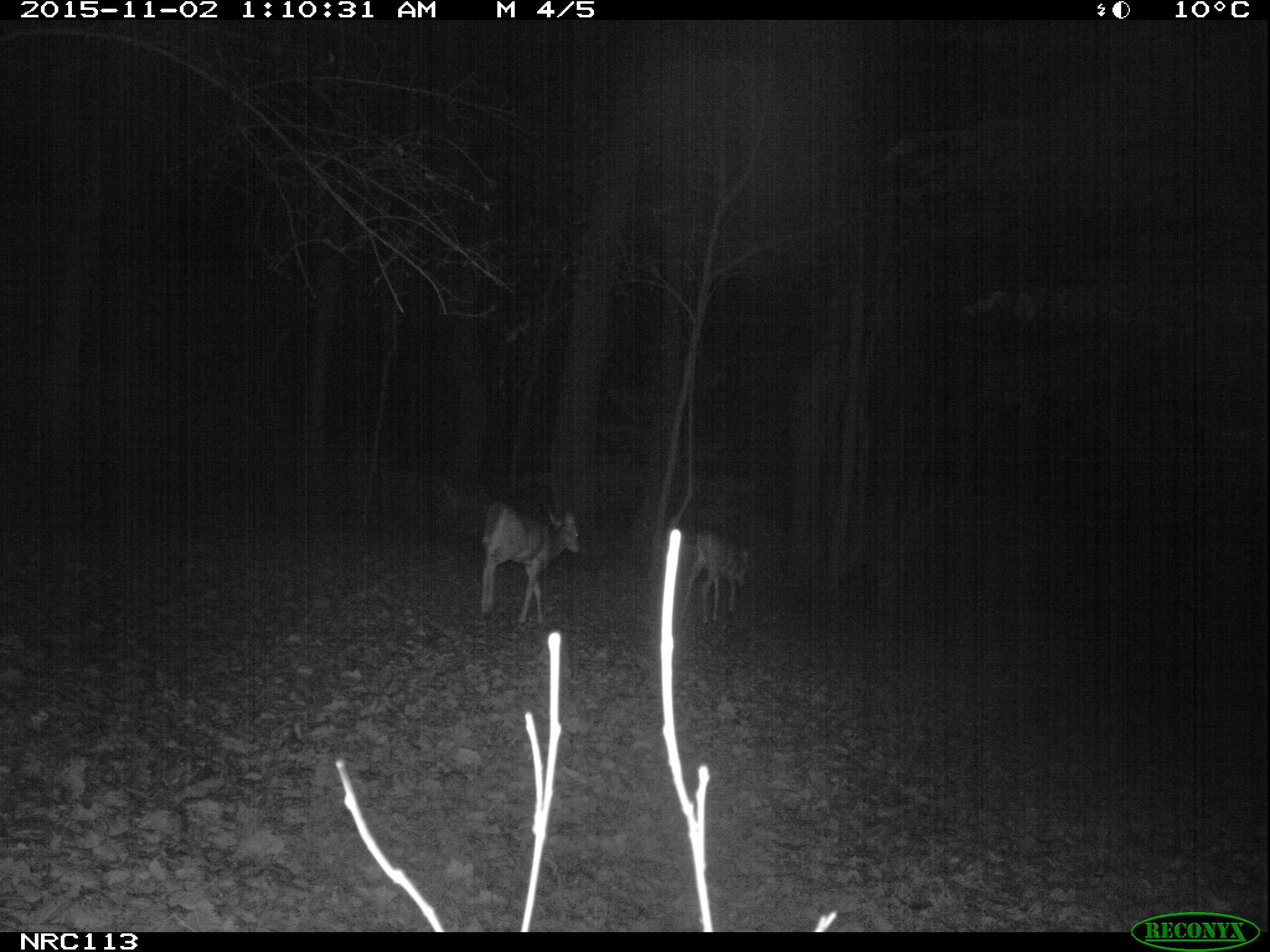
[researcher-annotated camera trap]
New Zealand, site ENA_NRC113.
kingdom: Animalia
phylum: Chordata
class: Mammalia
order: Artiodactyla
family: Cervidae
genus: Odocoileus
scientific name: Odocoileus virginianus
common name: white-tailed deer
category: white tailed deer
White tailed deer (white-tailed deer) (Odocoileus virginianus).